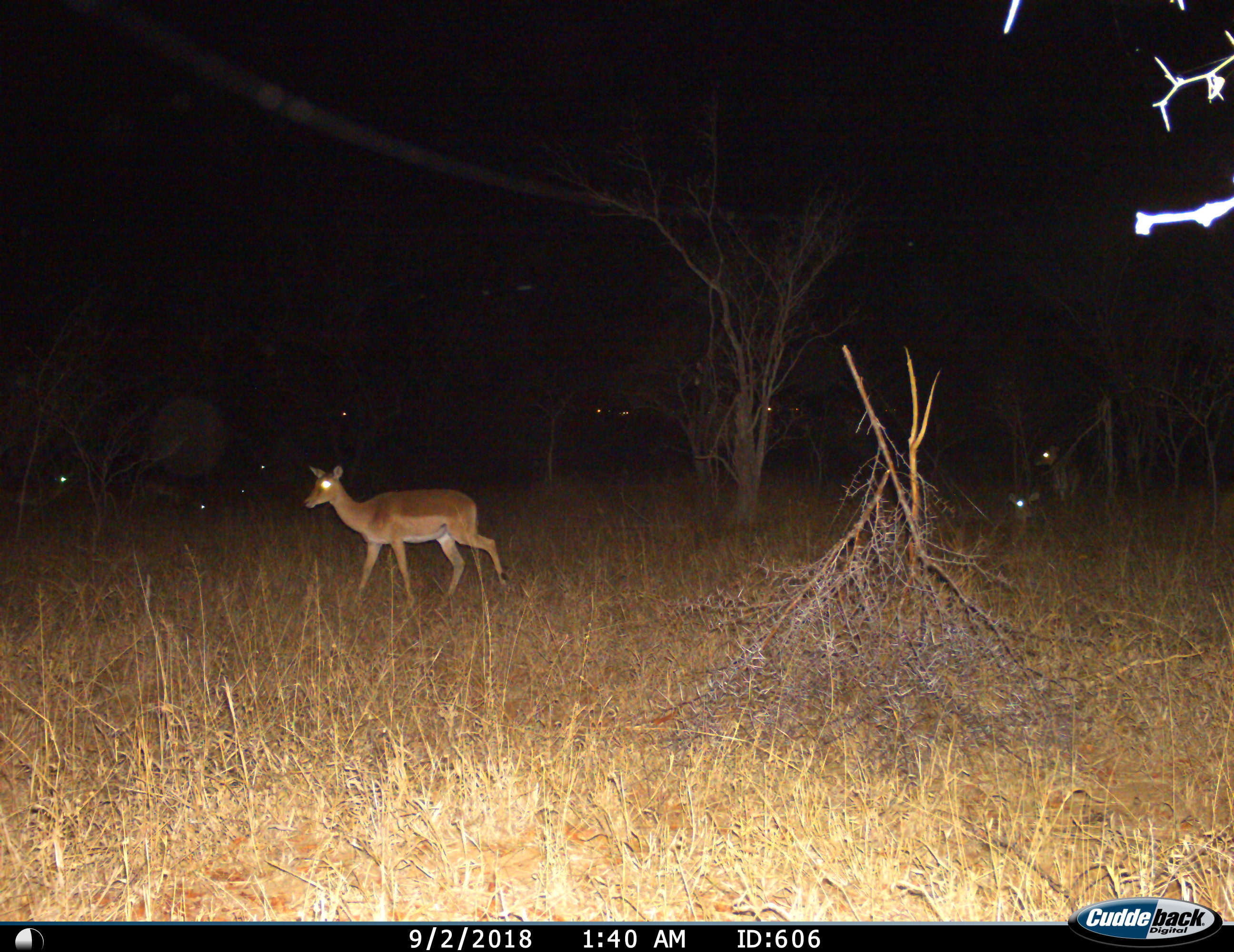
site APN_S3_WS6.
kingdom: Animalia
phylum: Chordata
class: Mammalia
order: Artiodactyla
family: Bovidae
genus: Aepyceros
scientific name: Aepyceros melampus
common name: impala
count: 11-50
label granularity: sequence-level